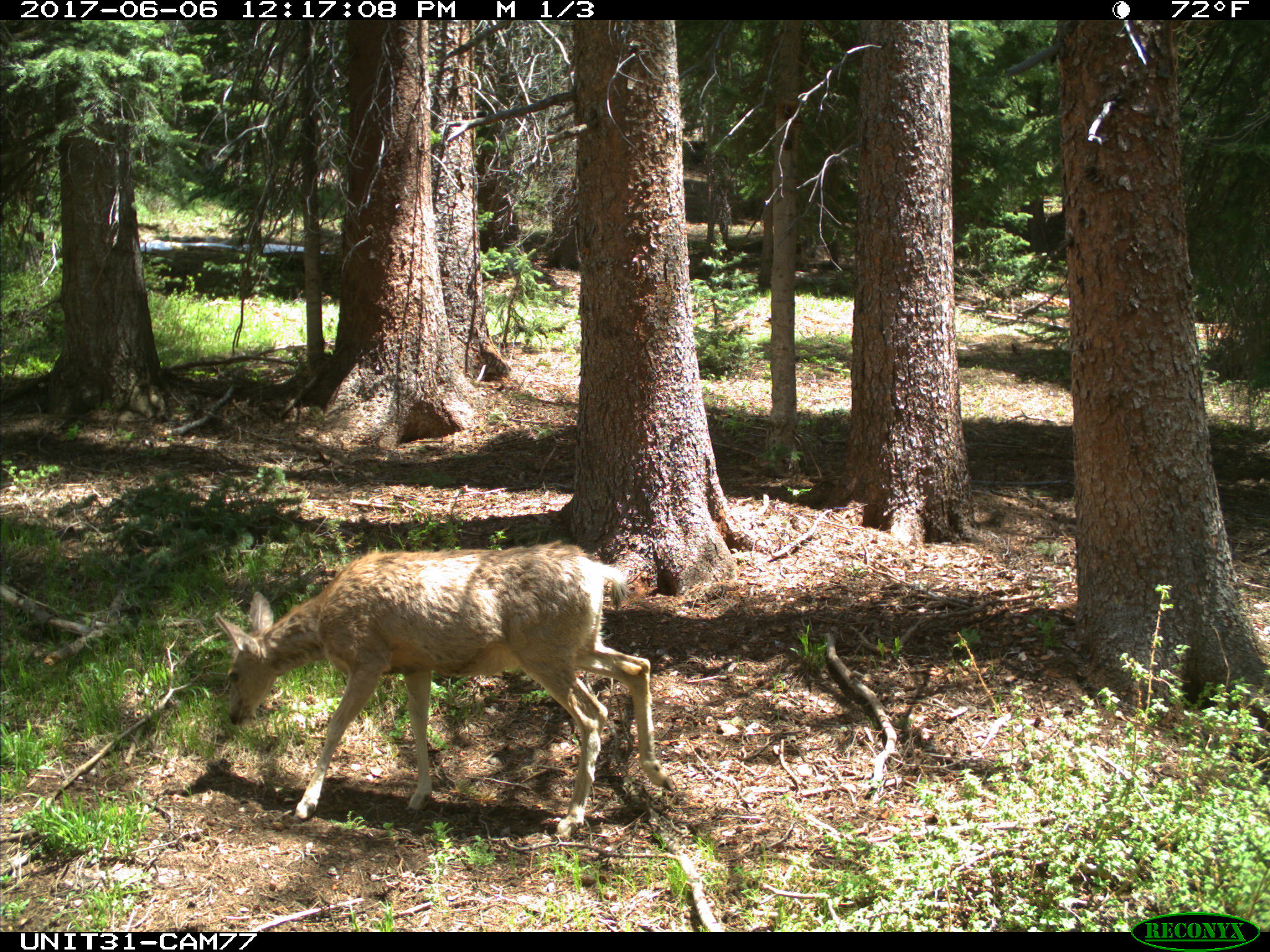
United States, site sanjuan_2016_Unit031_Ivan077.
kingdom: Animalia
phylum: Chordata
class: Mammalia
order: Artiodactyla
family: Cervidae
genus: Odocoileus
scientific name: Odocoileus hemionus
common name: mule deer